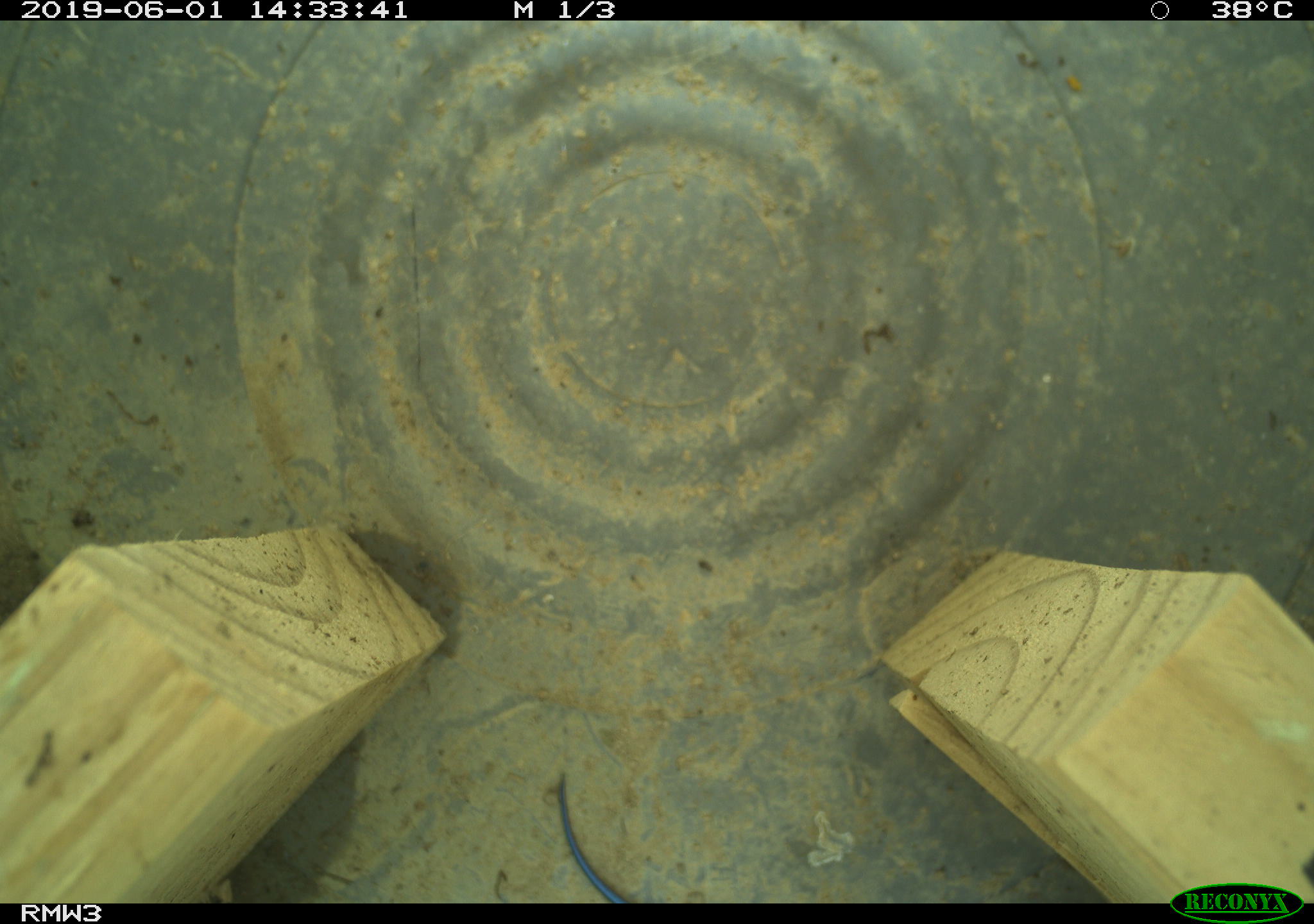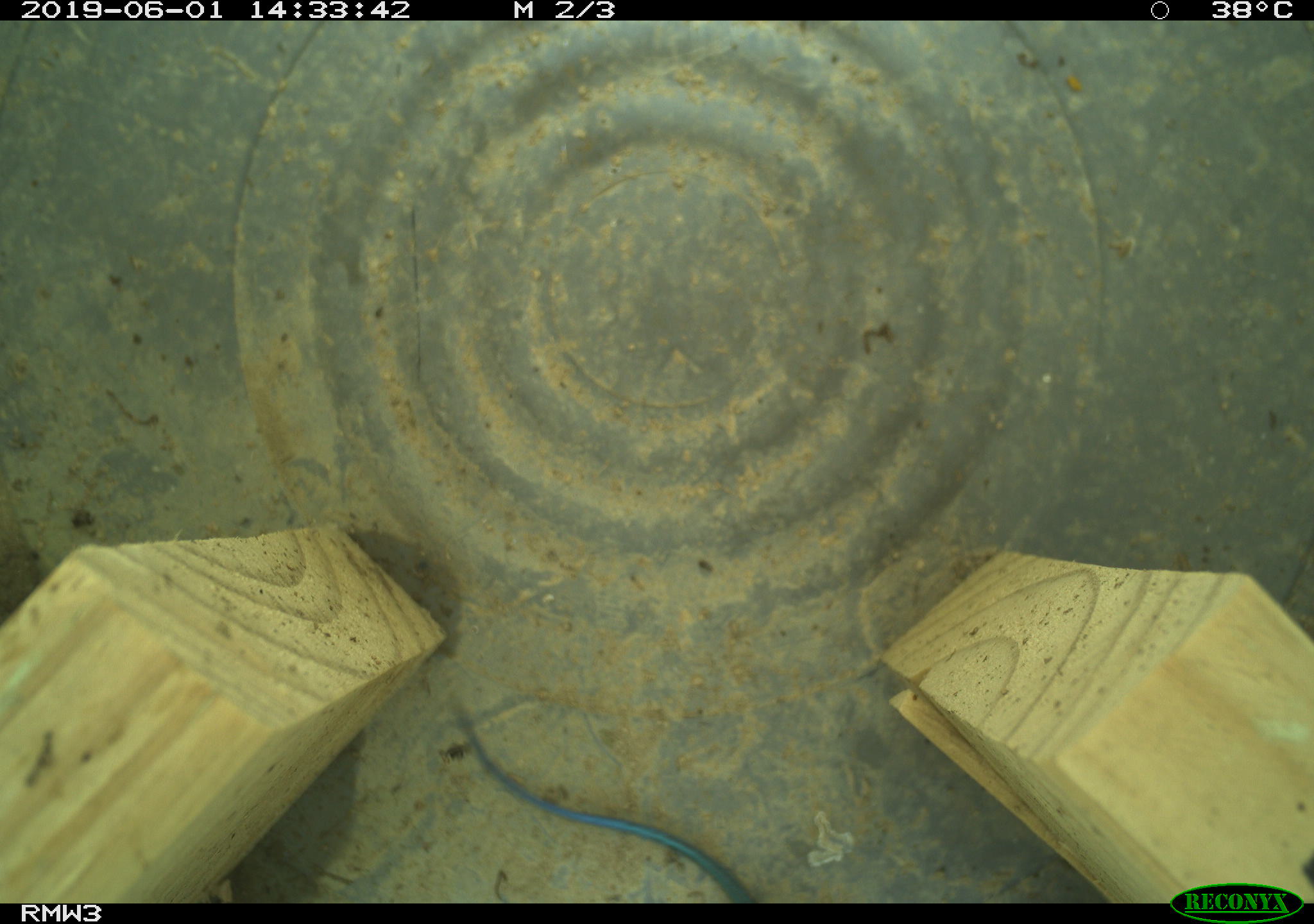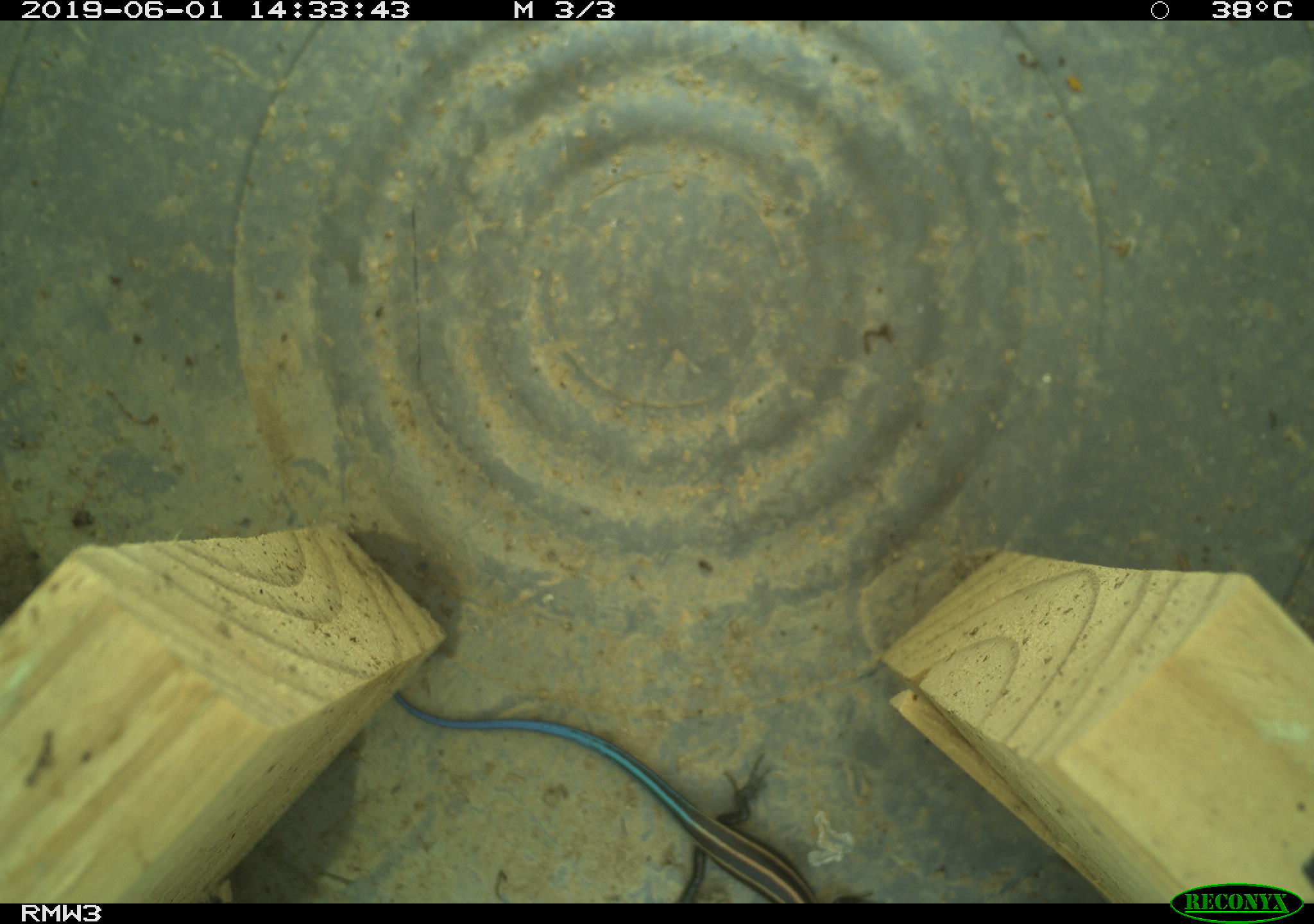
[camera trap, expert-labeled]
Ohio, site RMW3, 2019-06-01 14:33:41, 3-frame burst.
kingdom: Animalia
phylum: Chordata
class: Reptilia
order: Squamata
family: Scincidae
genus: Plestiodon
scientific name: Plestiodon fasciatus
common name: common five-lined skink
Common five-lined skink (Plestiodon fasciatus).